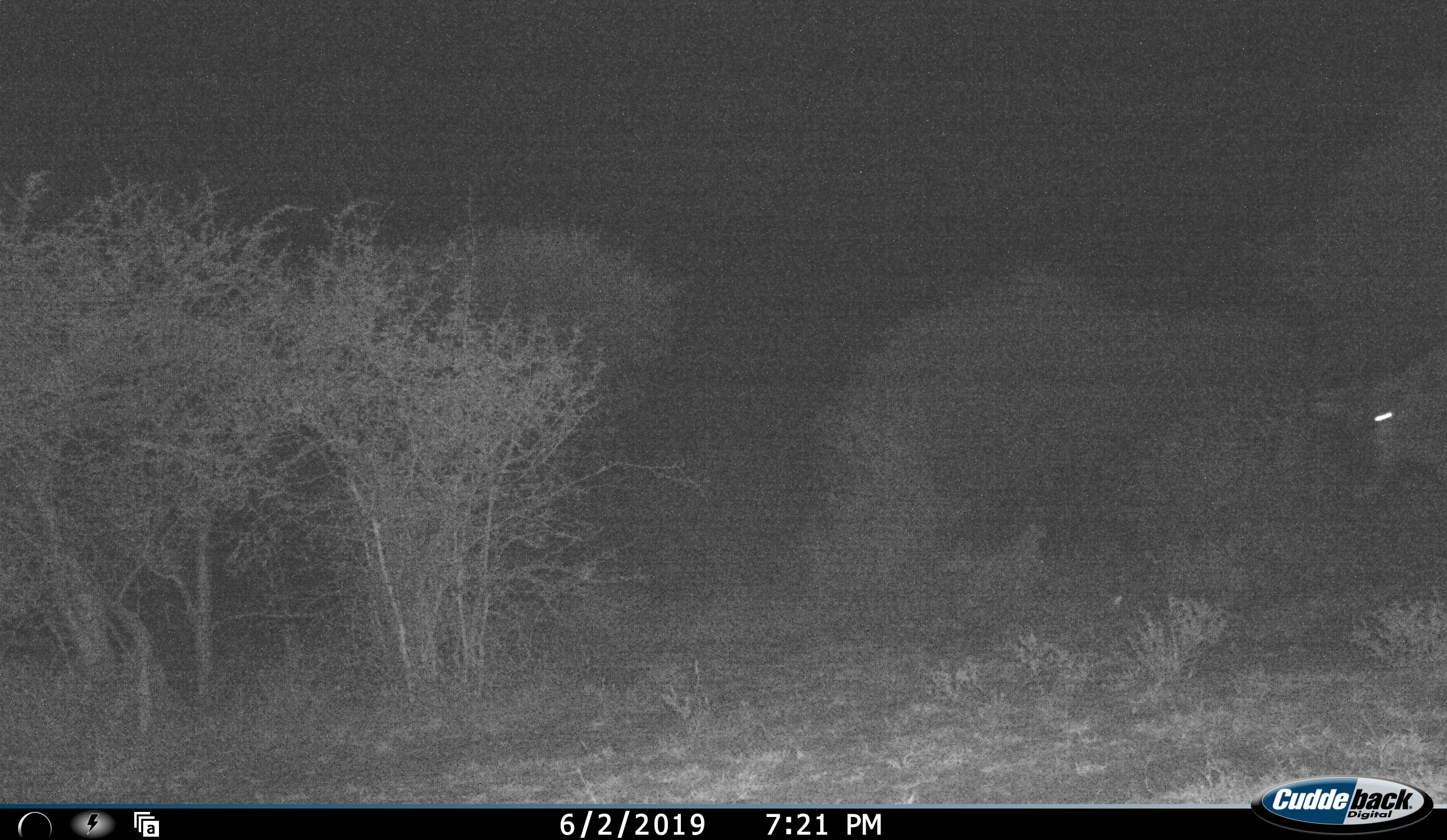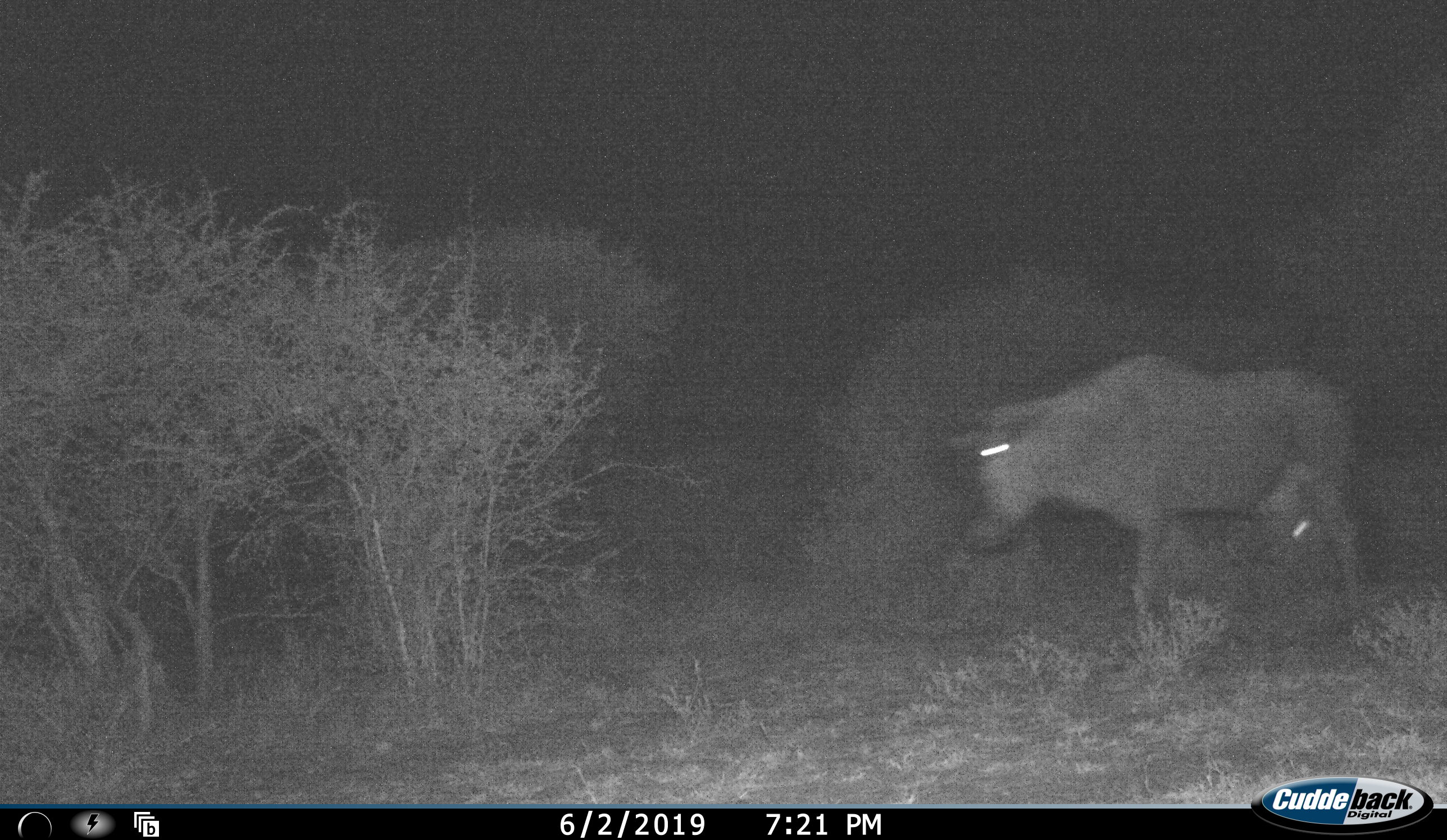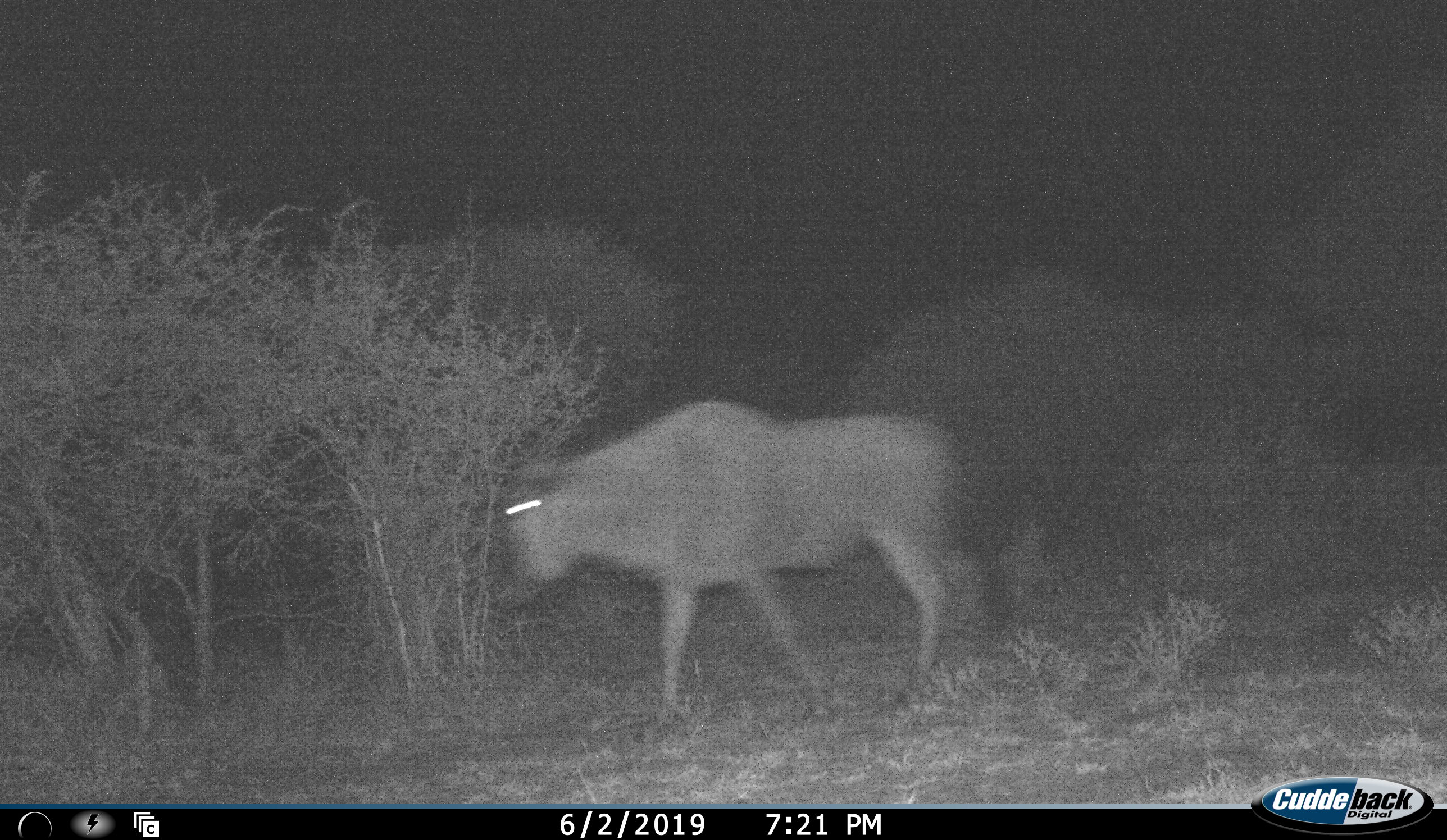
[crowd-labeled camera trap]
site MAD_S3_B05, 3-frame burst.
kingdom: Animalia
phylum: Chordata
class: Mammalia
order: Artiodactyla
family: Bovidae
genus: Connochaetes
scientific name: Connochaetes taurinus taurinus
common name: blue wildebeest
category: wildebeestblue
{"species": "wildebeestblue (blue wildebeest) (Connochaetes taurinus taurinus)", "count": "1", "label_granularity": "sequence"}